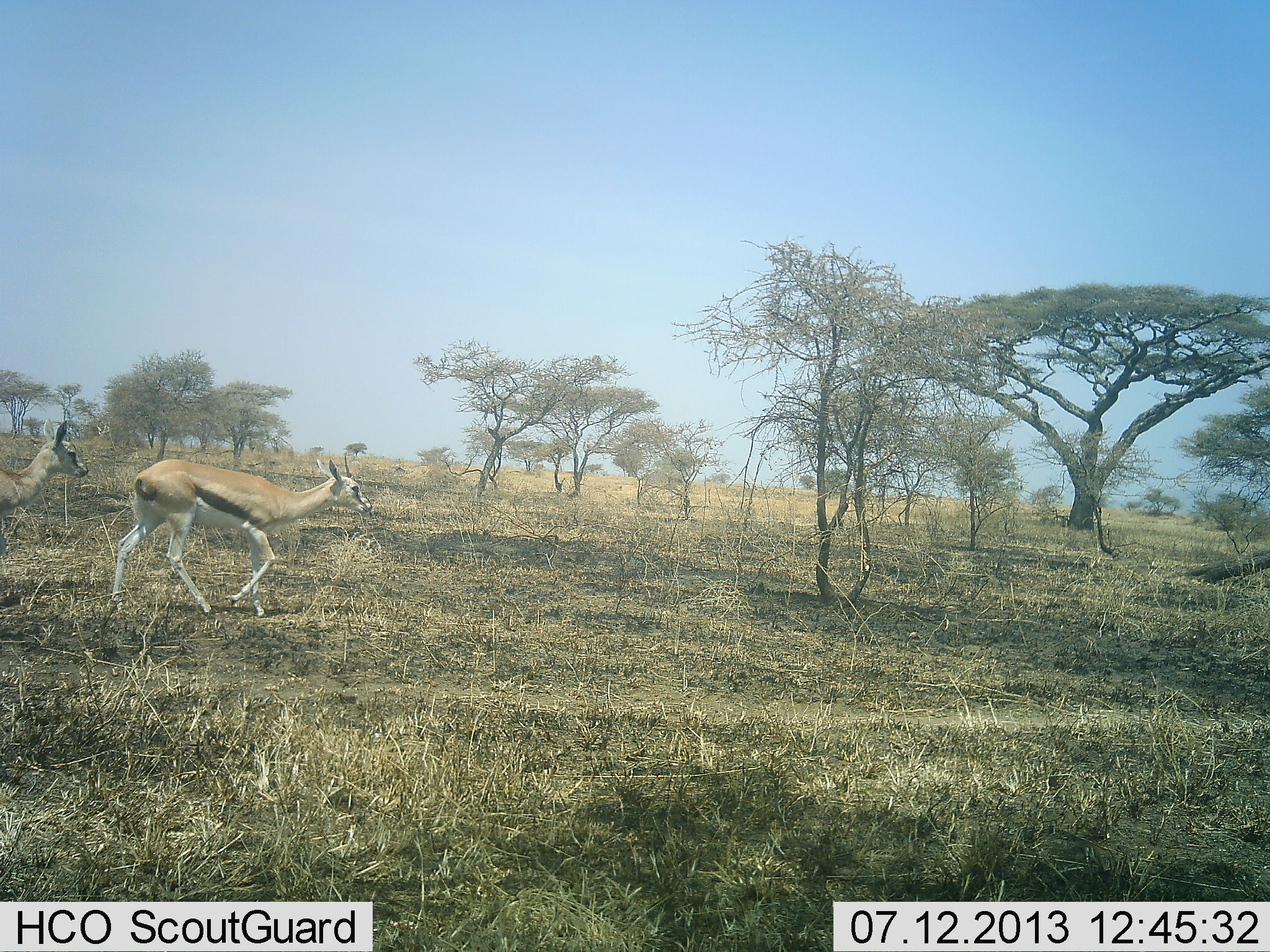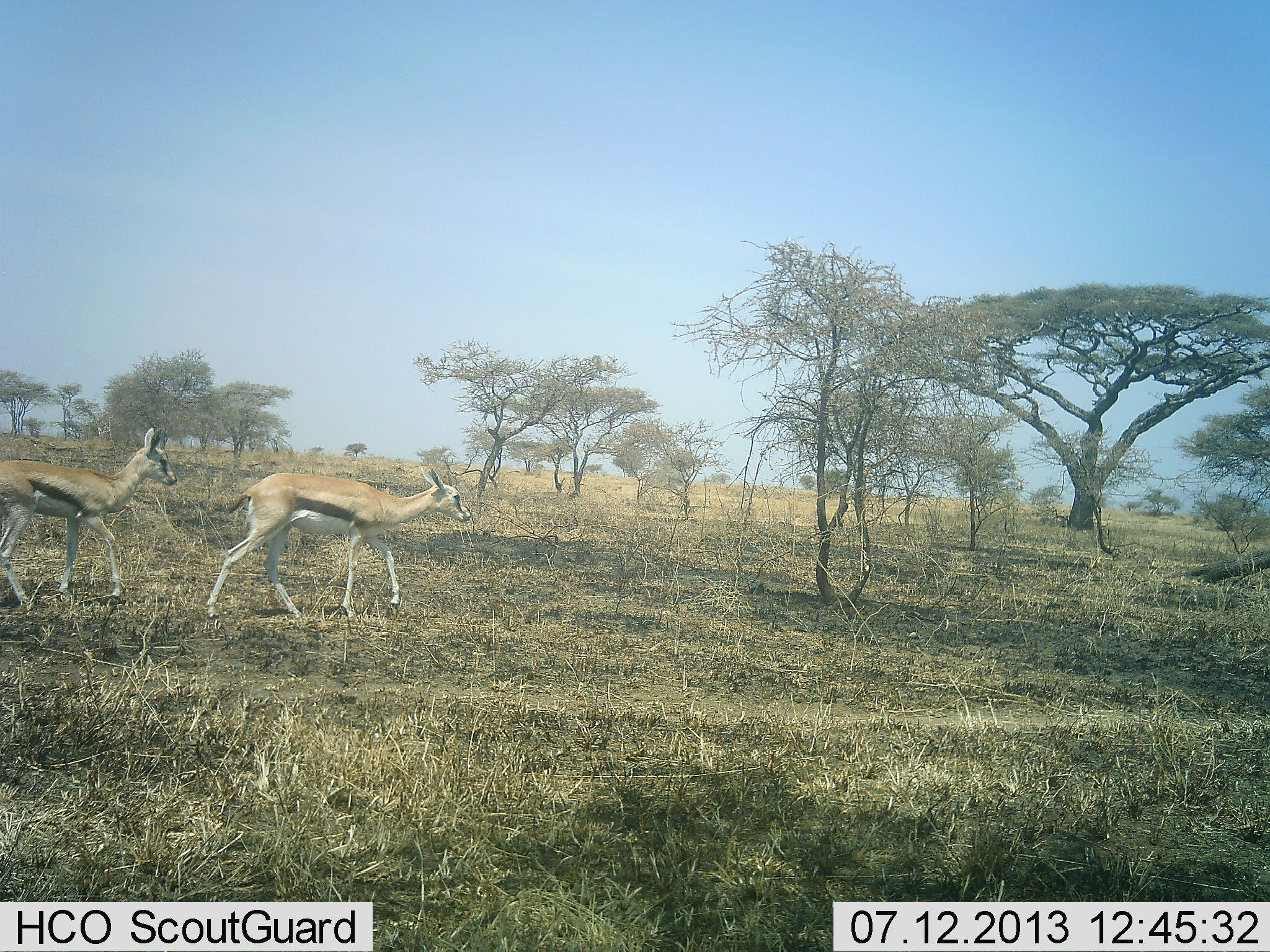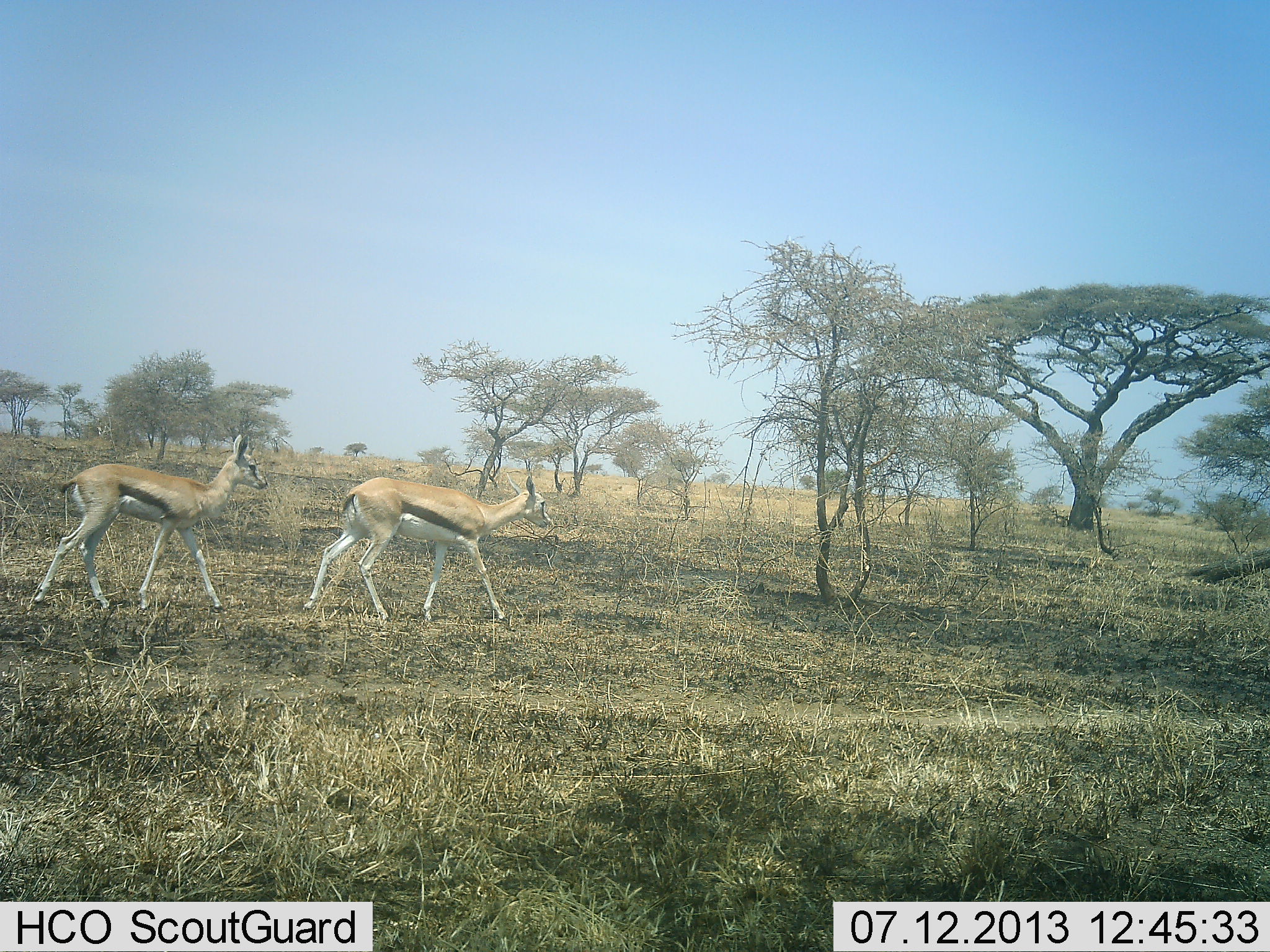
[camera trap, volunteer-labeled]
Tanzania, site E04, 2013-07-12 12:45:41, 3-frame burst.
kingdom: Animalia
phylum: Chordata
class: Mammalia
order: Artiodactyla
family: Bovidae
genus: Eudorcas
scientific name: Eudorcas thomsonii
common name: thomson's gazelle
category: gazellethomsons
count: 2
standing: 4%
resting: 0%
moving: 96%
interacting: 4%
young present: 0%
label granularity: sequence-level